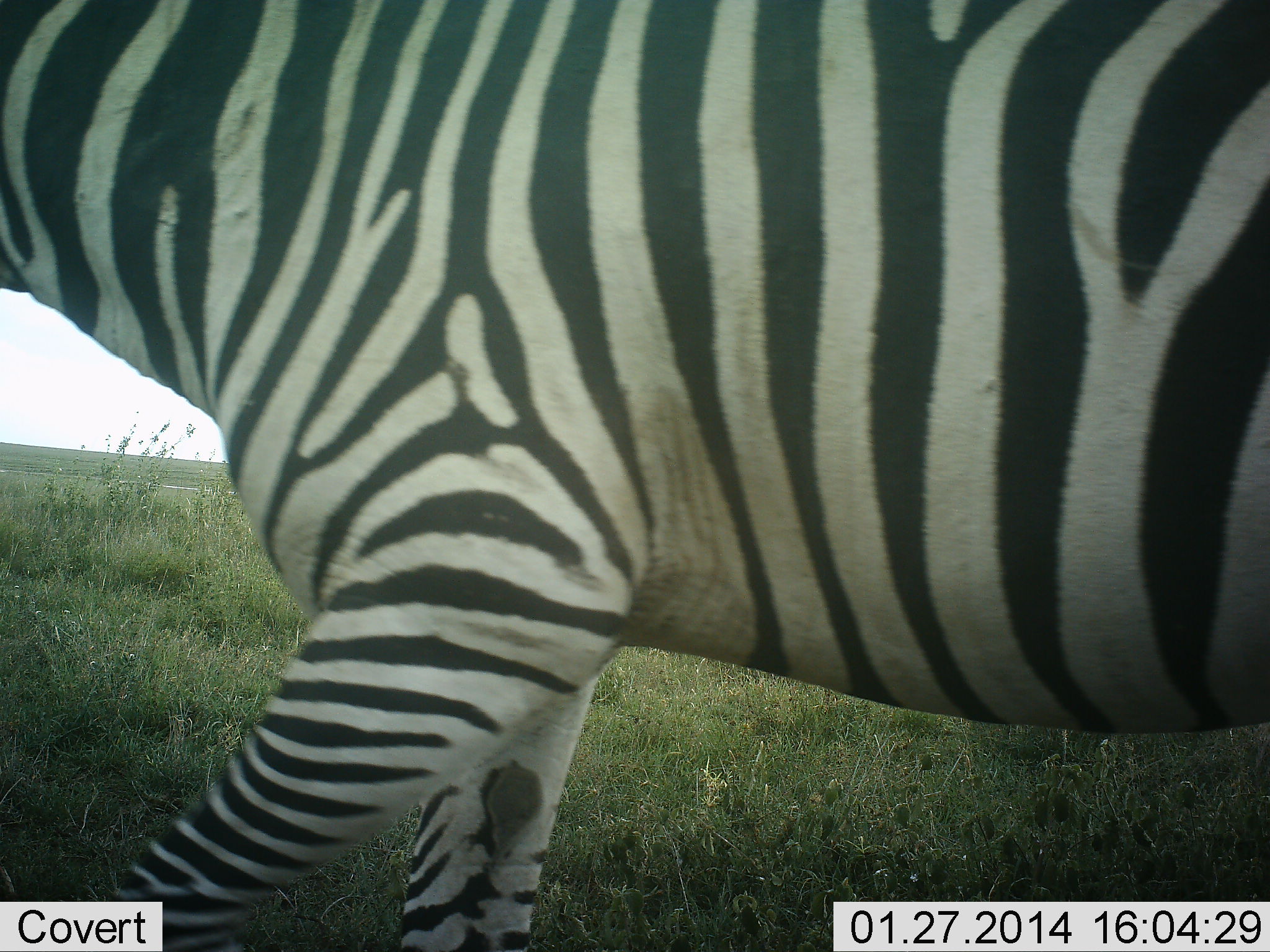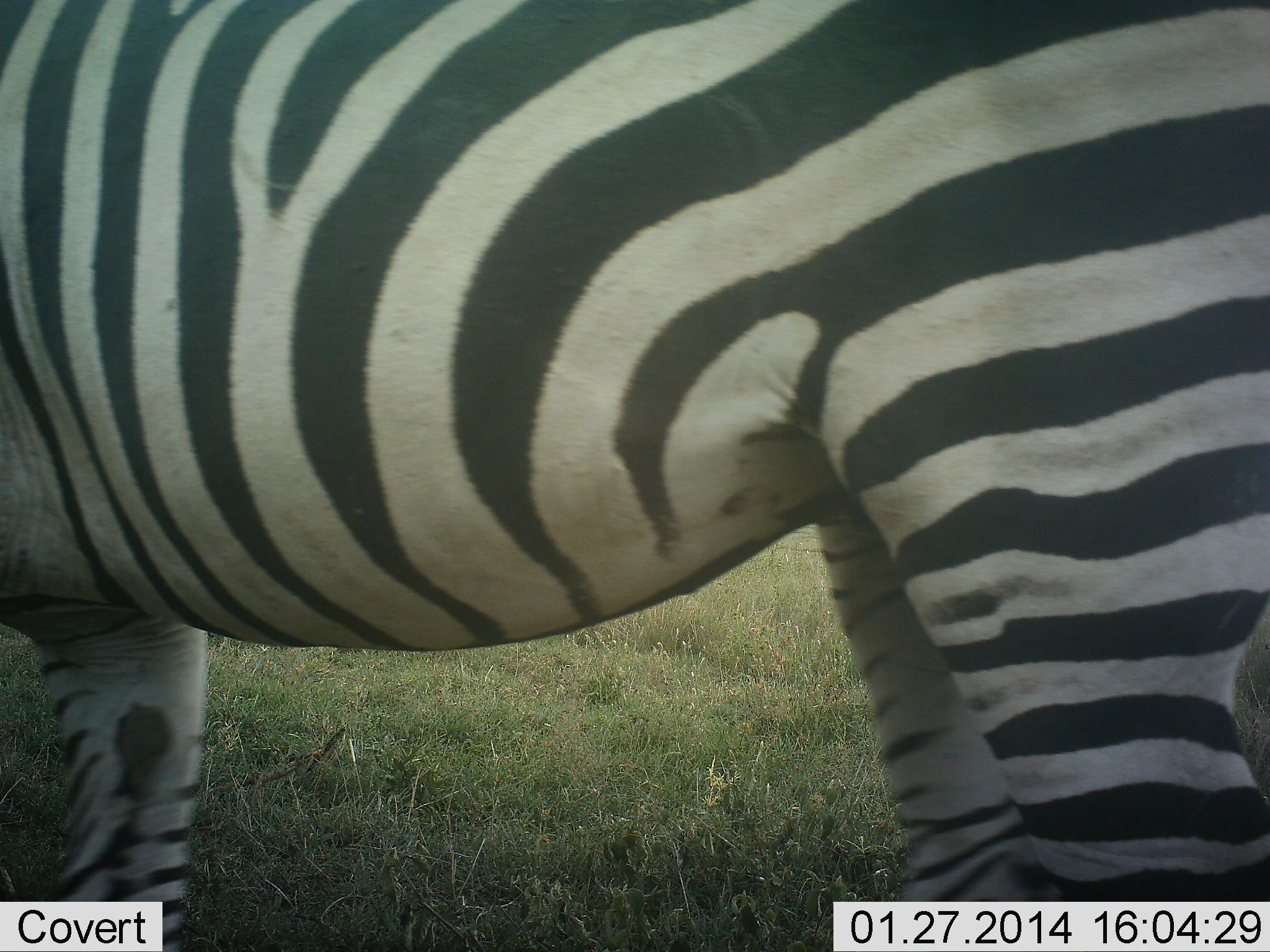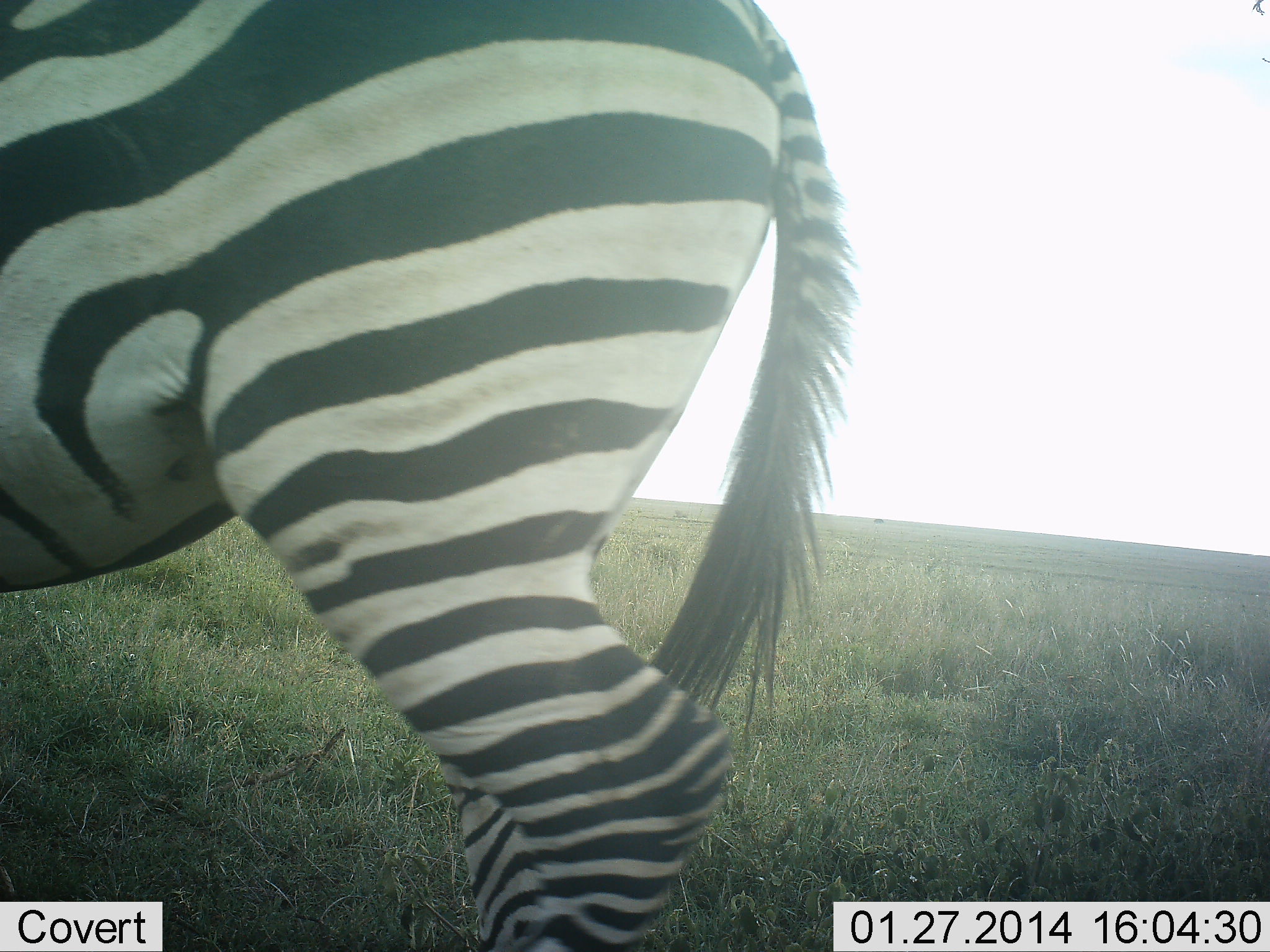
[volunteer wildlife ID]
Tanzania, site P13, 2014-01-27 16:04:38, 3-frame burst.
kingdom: Animalia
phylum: Chordata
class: Mammalia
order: Perissodactyla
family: Equidae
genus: Equus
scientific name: Equus quagga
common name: plains zebra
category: zebra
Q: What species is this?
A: Zebra (plains zebra) (Equus quagga).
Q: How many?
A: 1.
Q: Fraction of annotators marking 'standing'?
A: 30%.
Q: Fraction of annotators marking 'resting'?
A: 0%.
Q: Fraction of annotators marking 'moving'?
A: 70%.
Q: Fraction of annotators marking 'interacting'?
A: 0%.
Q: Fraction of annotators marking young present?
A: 0%.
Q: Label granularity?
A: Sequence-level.